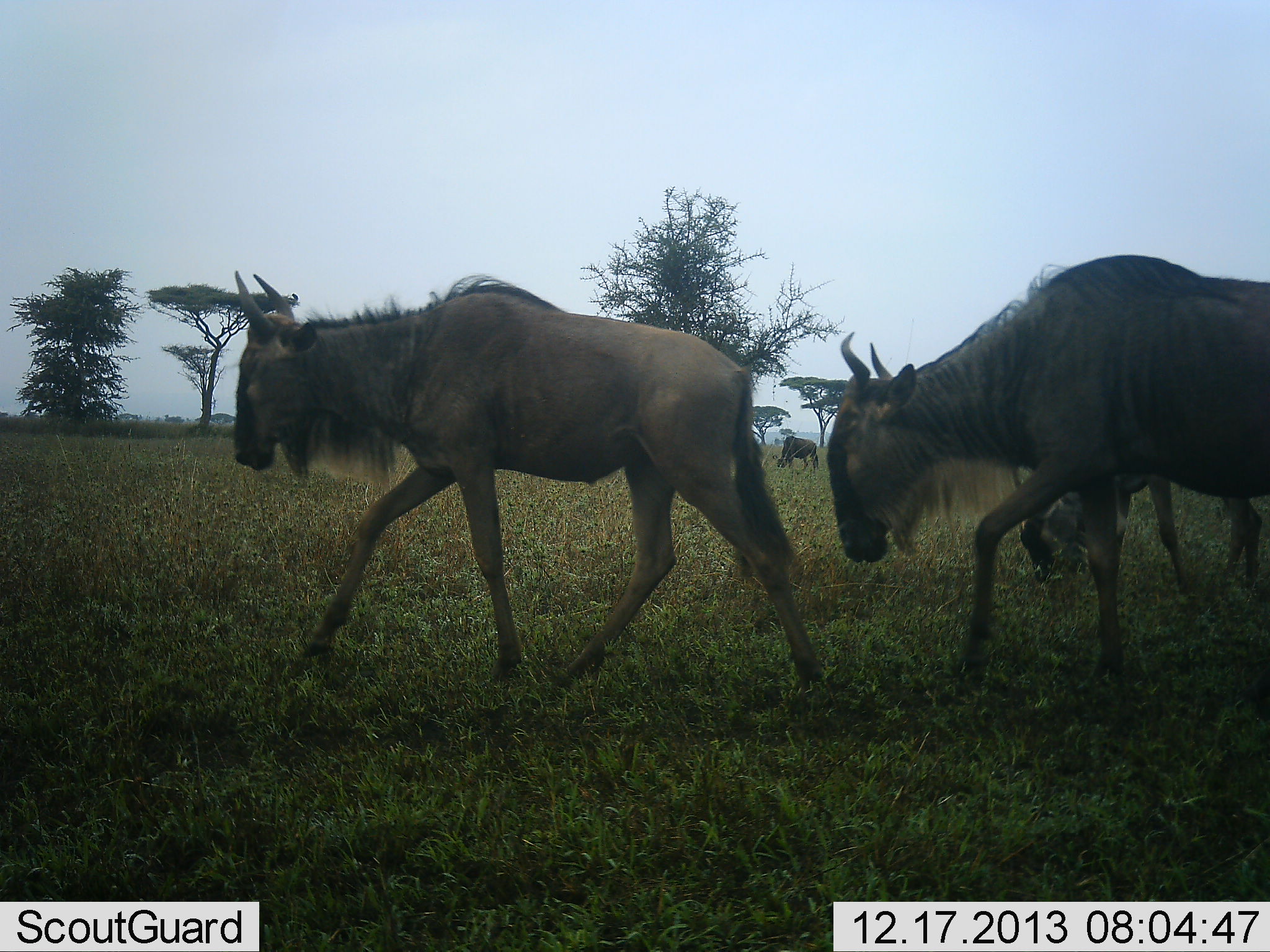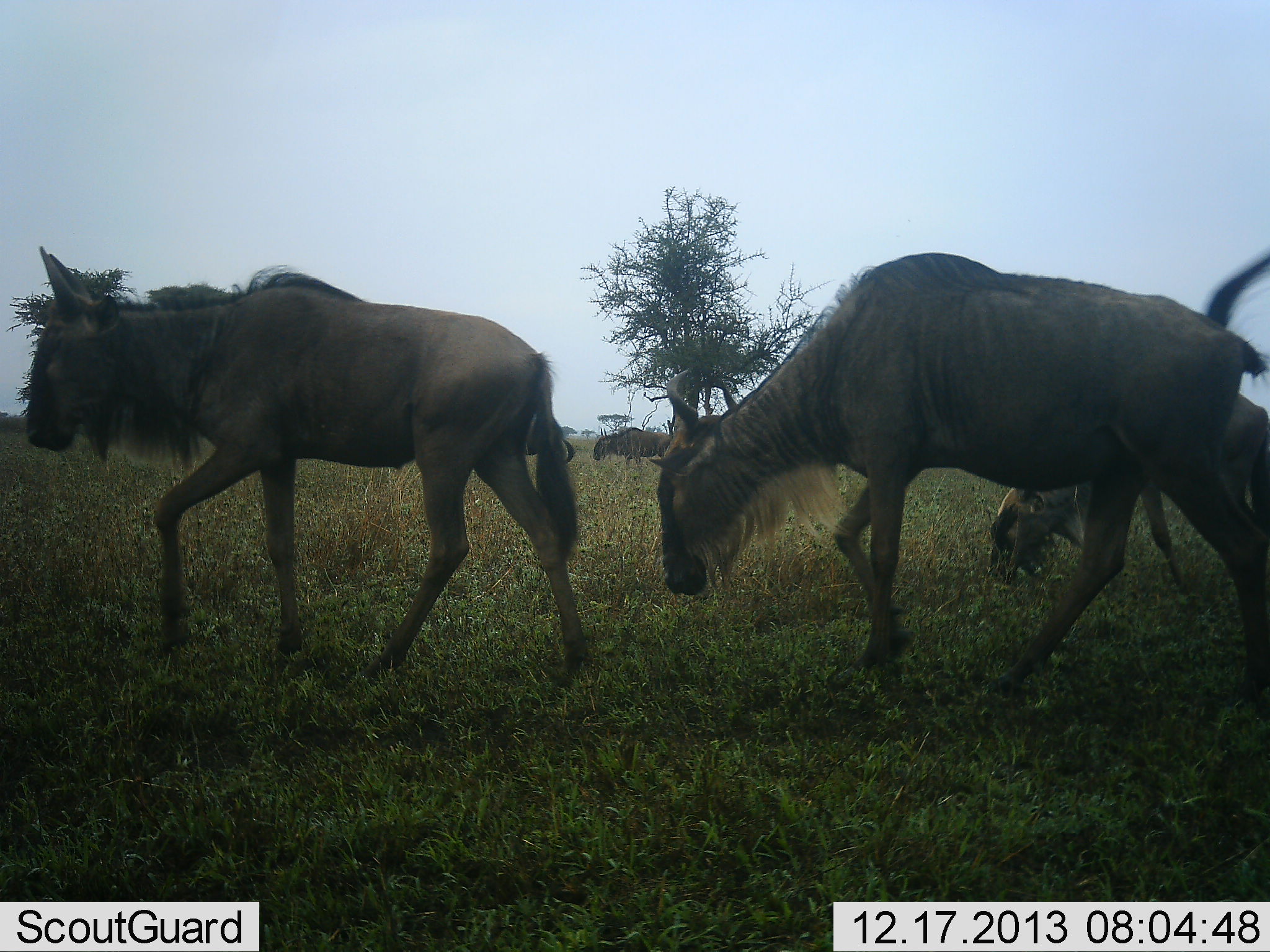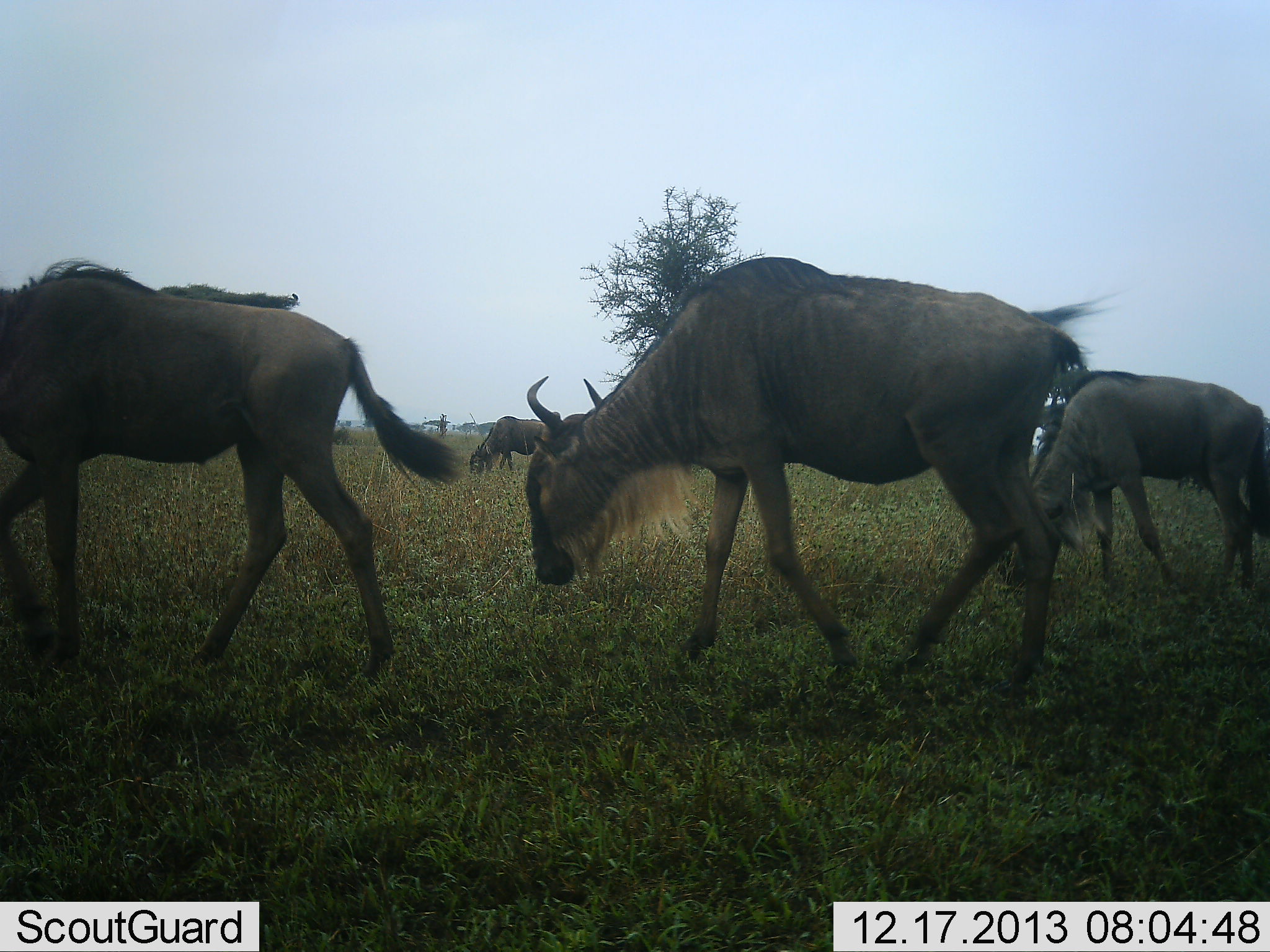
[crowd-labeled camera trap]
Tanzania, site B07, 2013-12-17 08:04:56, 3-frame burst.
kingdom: Animalia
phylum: Chordata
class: Mammalia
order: Artiodactyla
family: Bovidae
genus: Connochaetes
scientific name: Connochaetes taurinus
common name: blue wildebeest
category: wildebeest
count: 6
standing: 30%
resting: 0%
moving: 100%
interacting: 0%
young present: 0%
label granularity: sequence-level